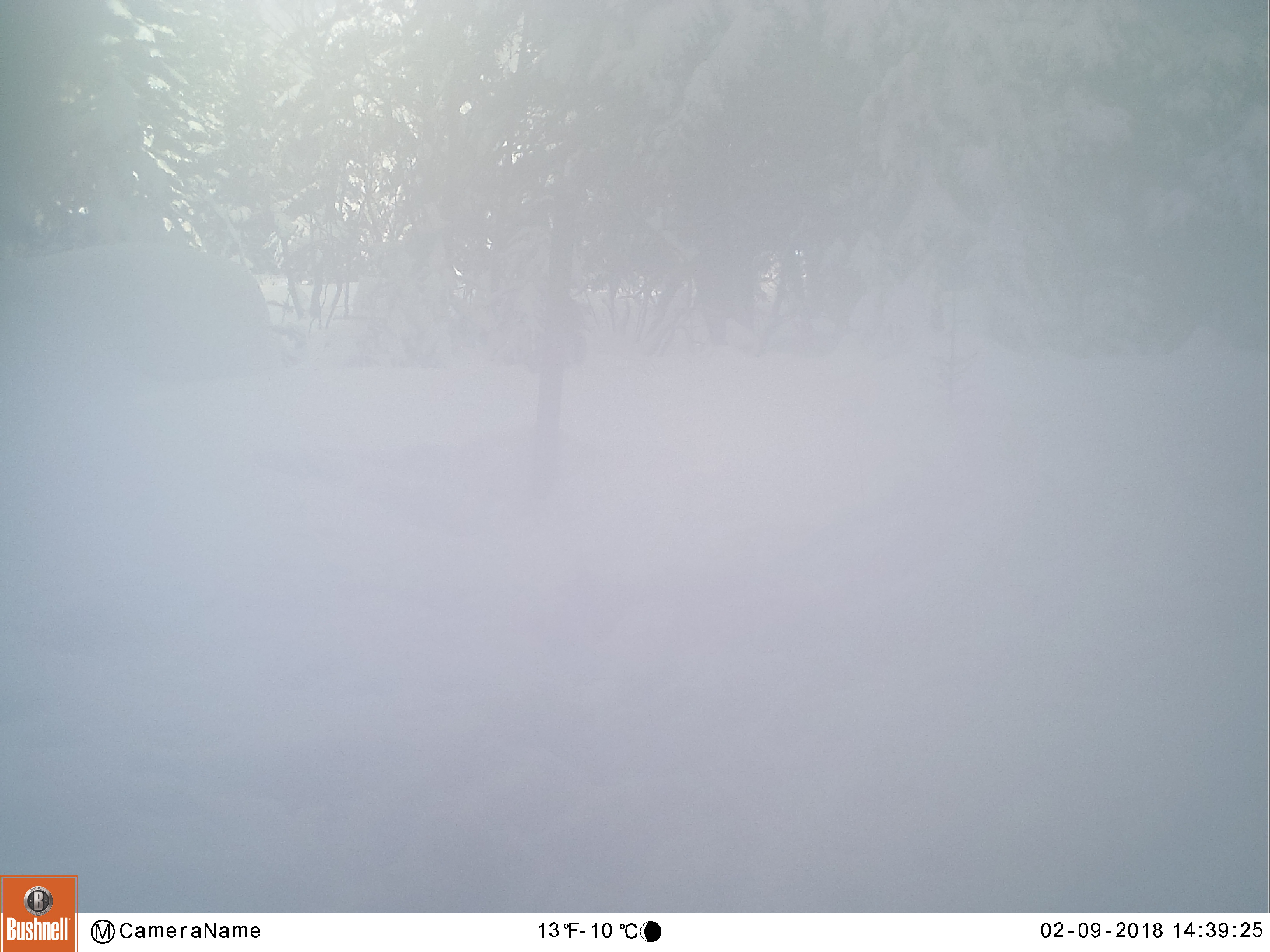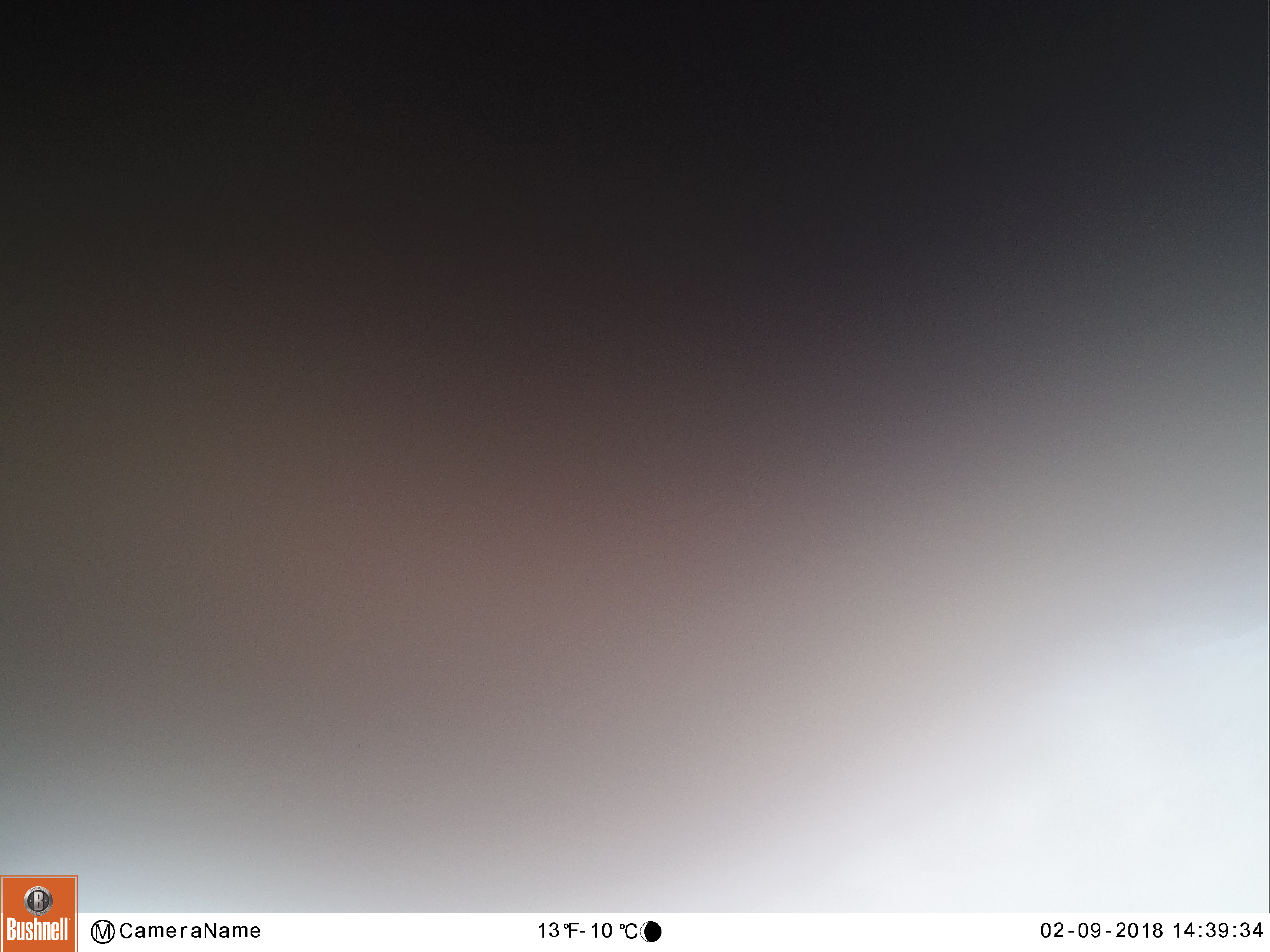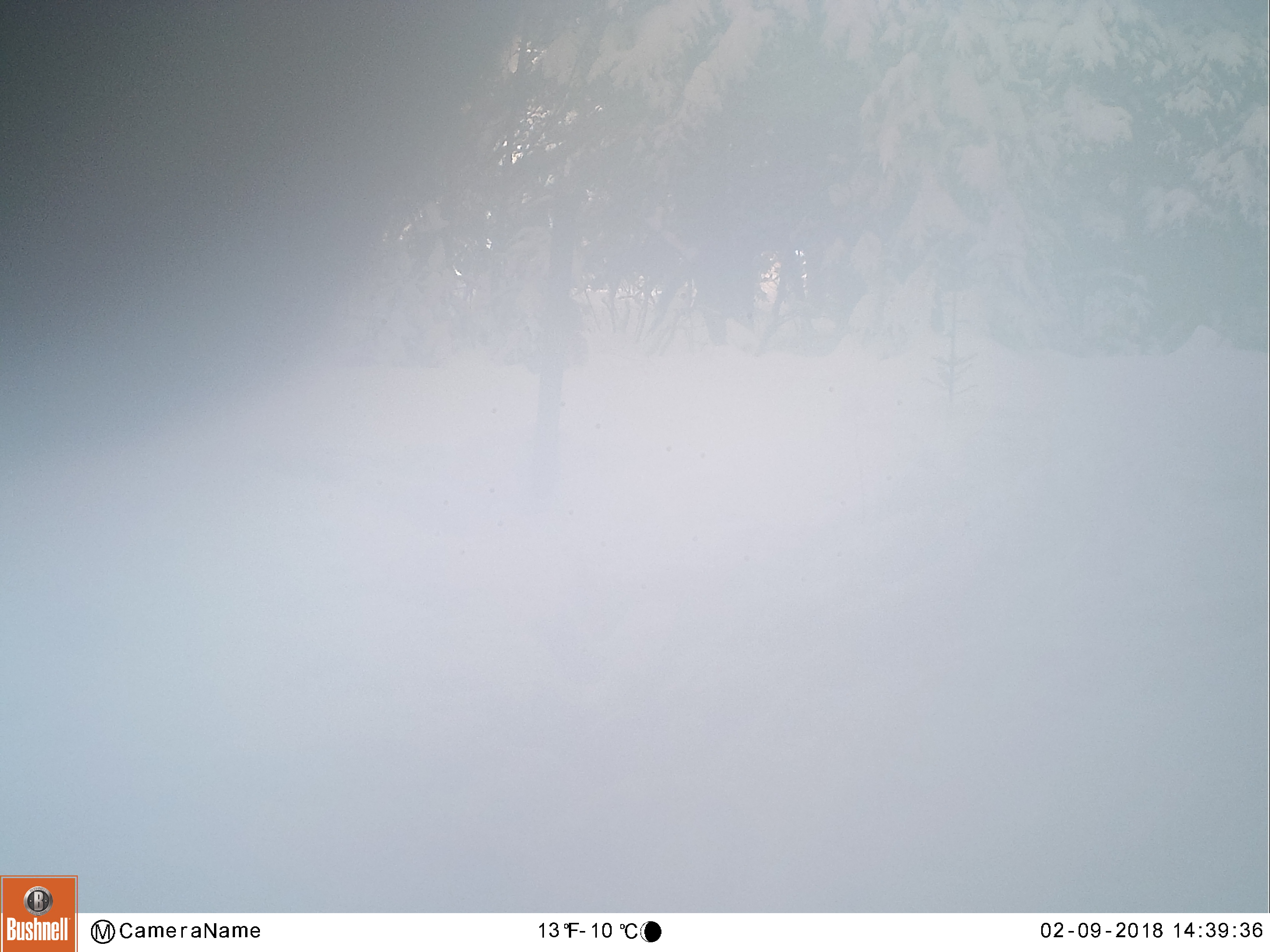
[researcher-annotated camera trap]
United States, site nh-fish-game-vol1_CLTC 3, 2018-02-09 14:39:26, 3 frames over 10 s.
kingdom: Animalia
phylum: Chordata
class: Mammalia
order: Artiodactyla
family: Cervidae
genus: Alces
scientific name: Alces alces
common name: moose